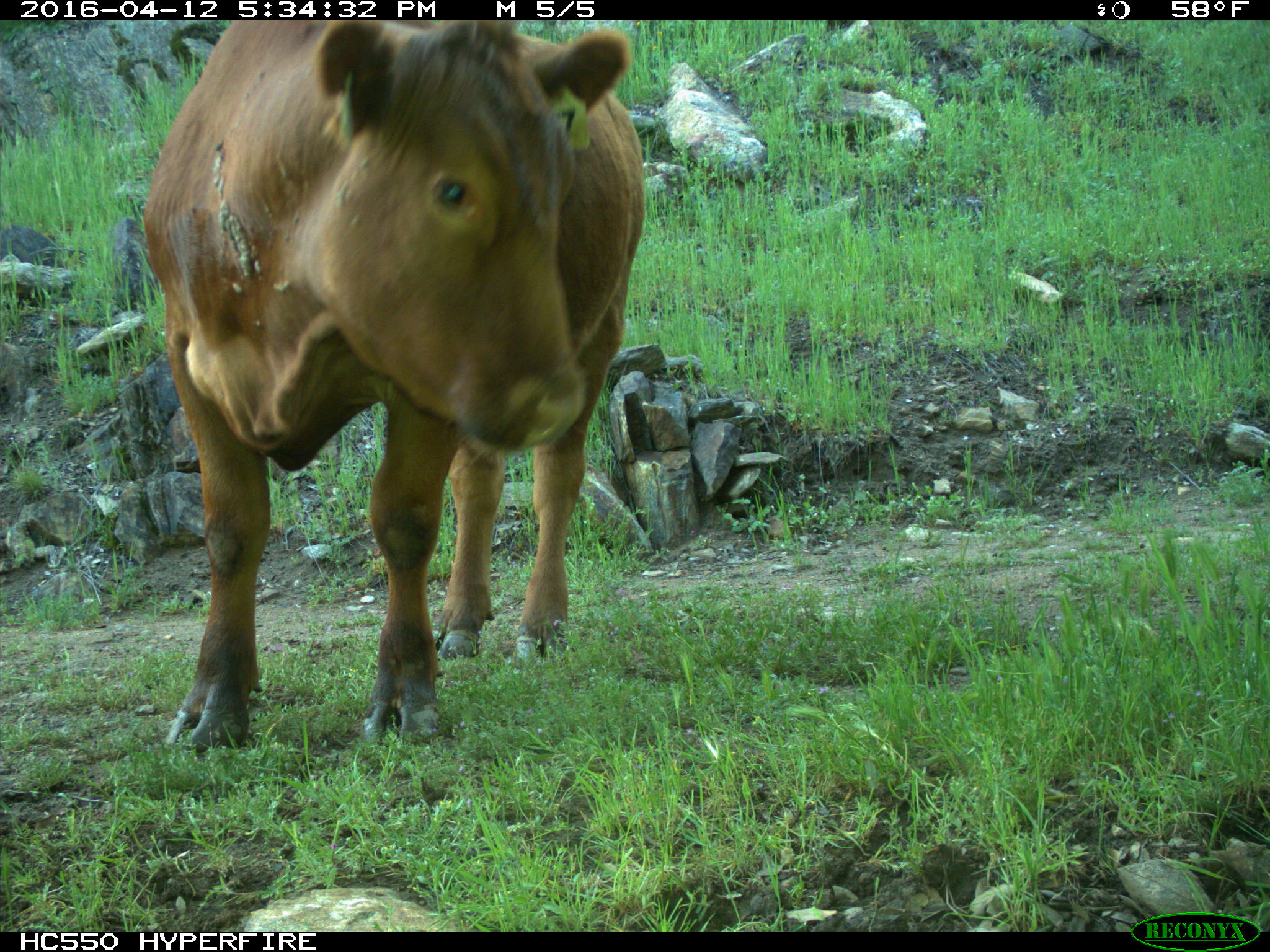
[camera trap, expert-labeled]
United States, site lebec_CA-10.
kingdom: Animalia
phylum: Chordata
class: Mammalia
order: Artiodactyla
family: Bovidae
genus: Bos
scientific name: Bos taurus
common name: domestic cow